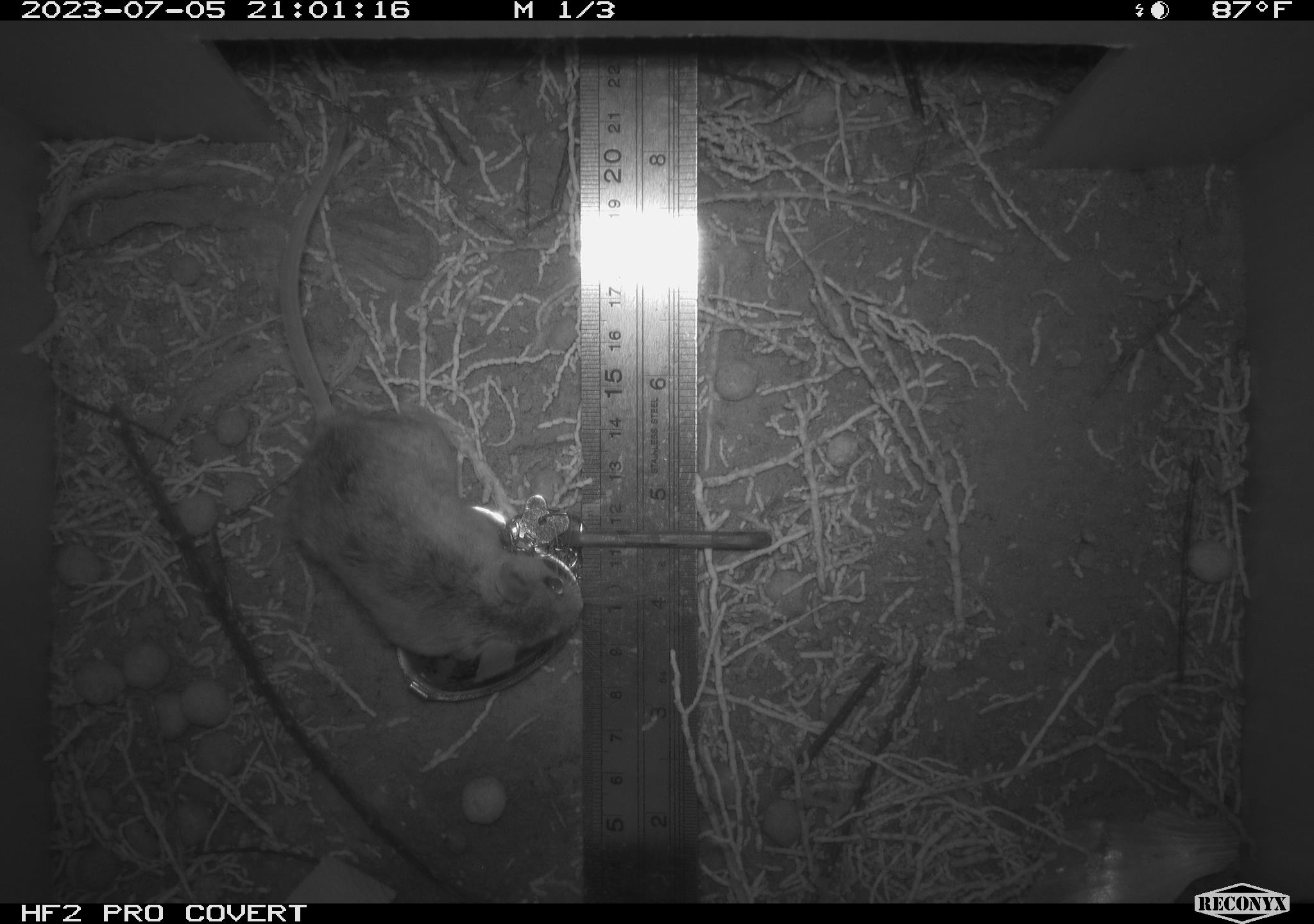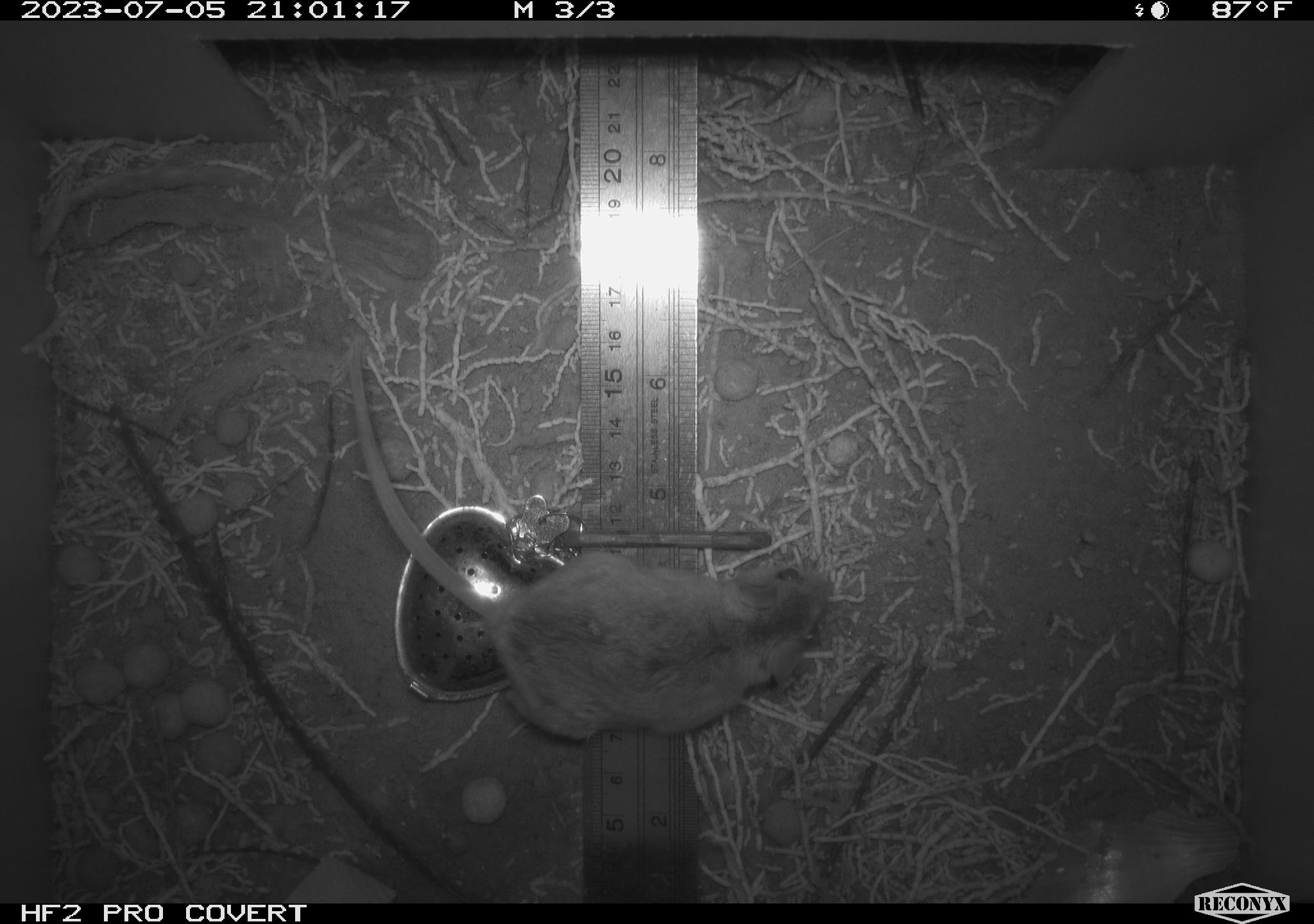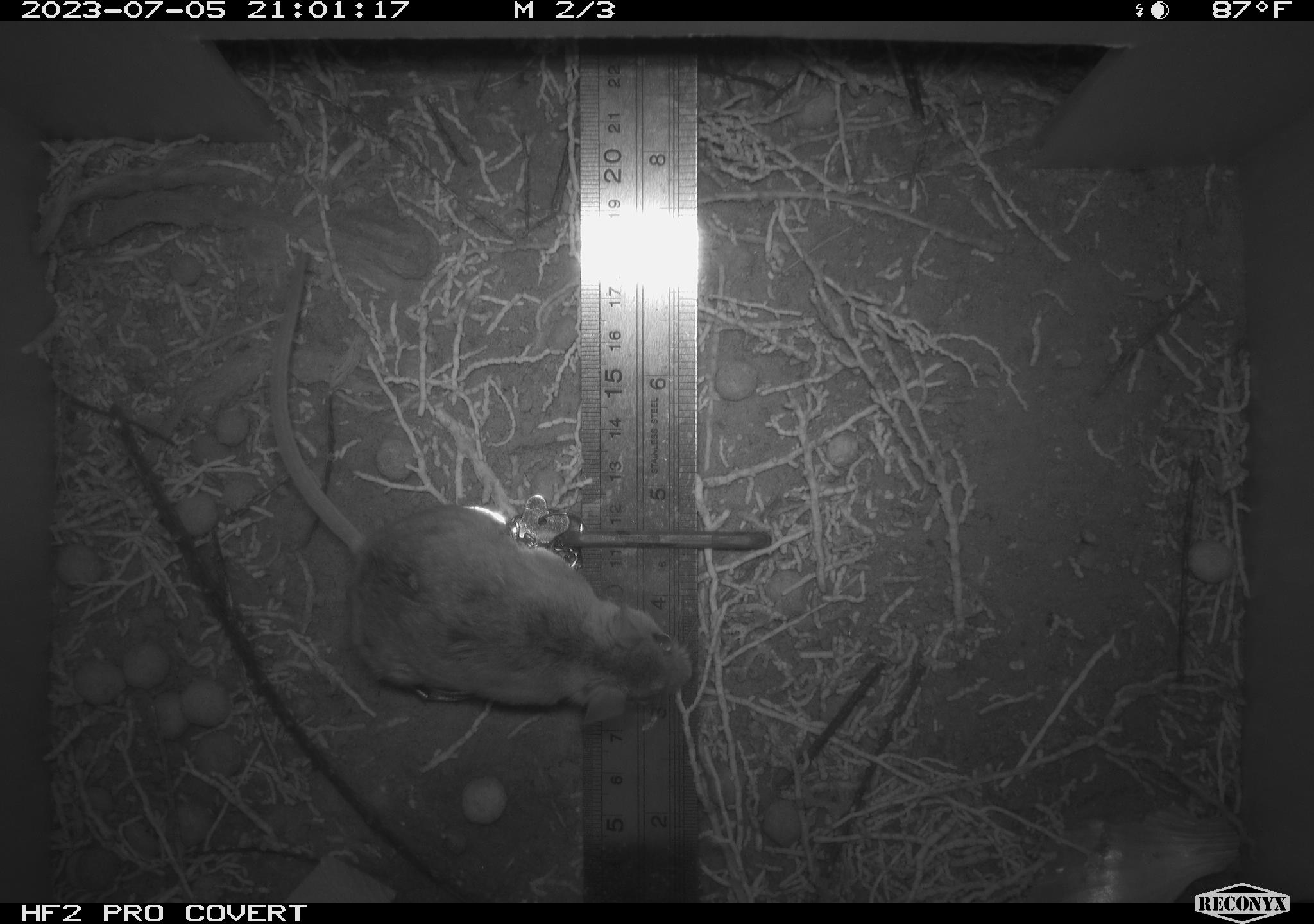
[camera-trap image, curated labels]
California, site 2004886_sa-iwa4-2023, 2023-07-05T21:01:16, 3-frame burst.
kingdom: Animalia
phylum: Chordata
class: Mammalia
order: Rodentia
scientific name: Rodentia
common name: mouse species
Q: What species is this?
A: Mouse species (Rodentia).